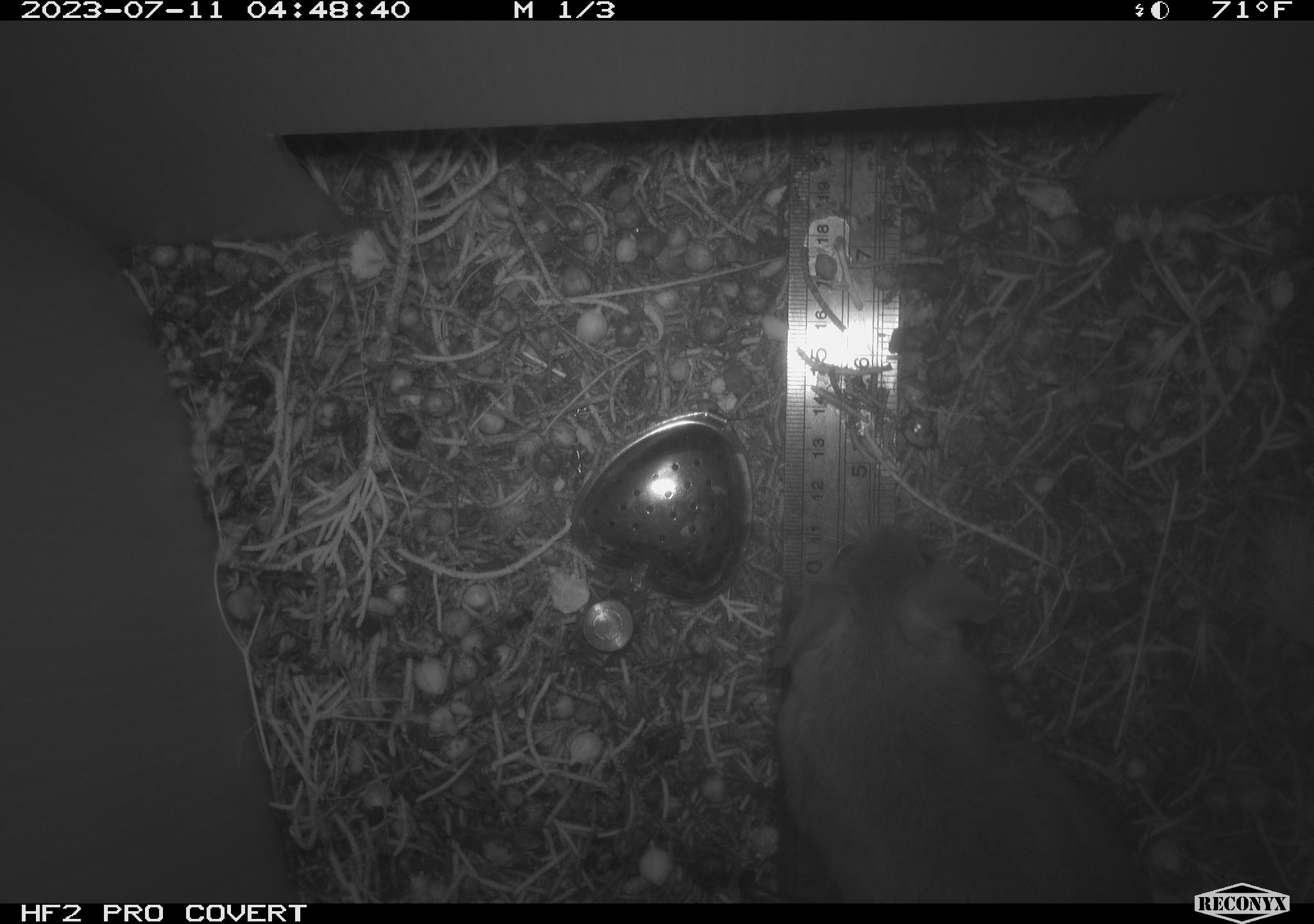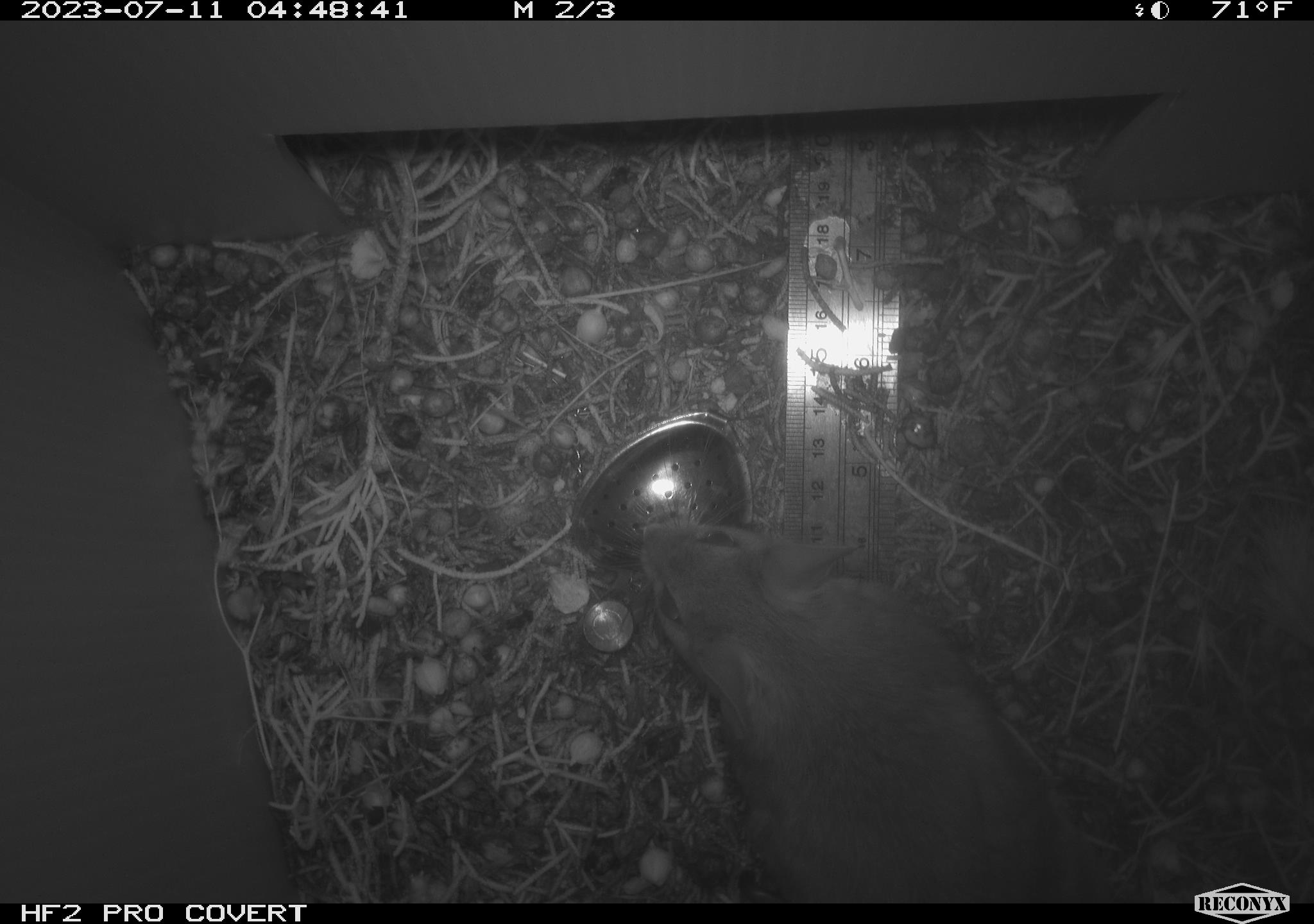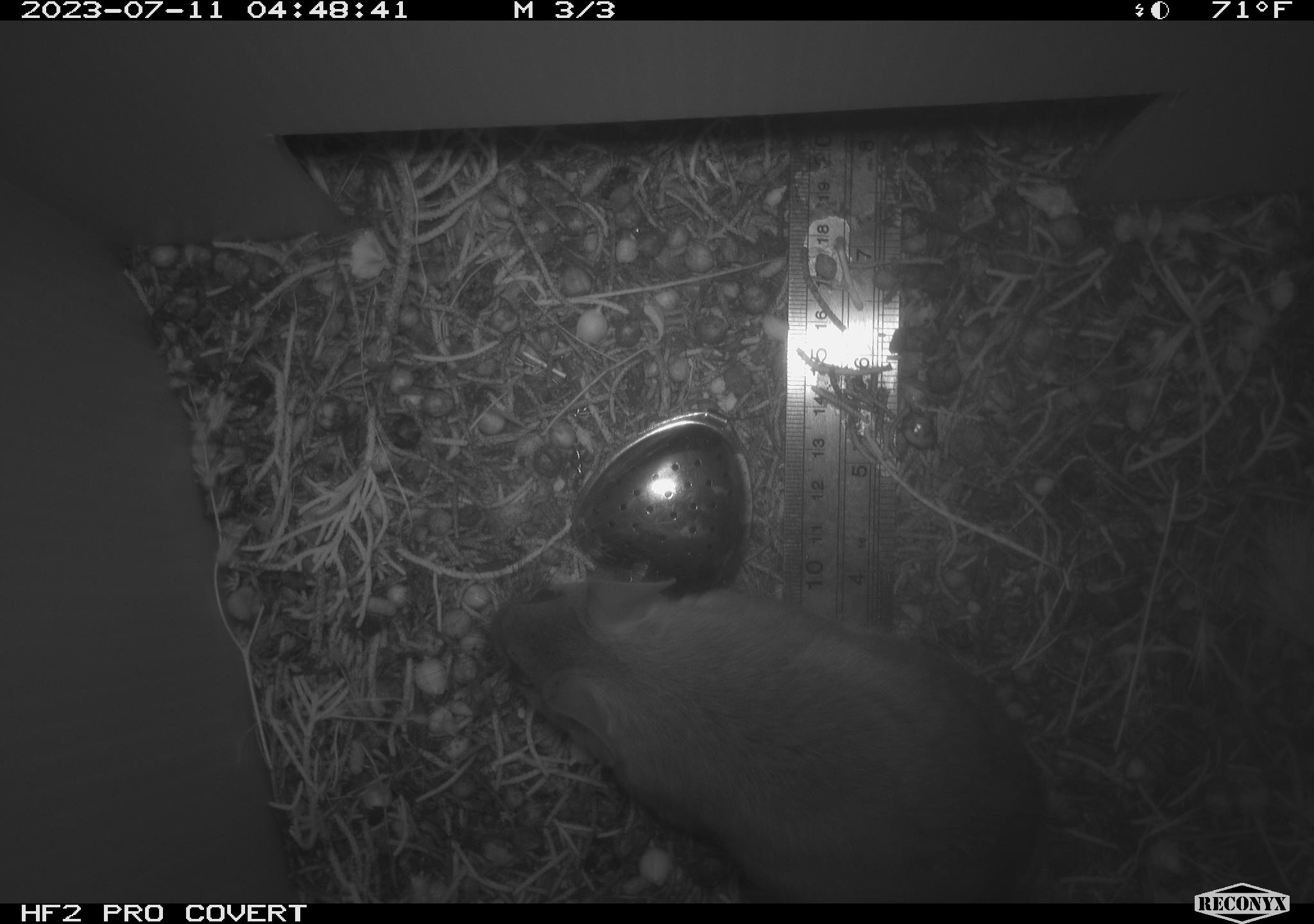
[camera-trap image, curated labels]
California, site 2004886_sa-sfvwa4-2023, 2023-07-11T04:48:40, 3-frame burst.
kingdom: Animalia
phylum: Chordata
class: Mammalia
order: Rodentia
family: Cricetidae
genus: Neotoma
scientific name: Neotoma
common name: pack rat or woodrat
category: neotoma species